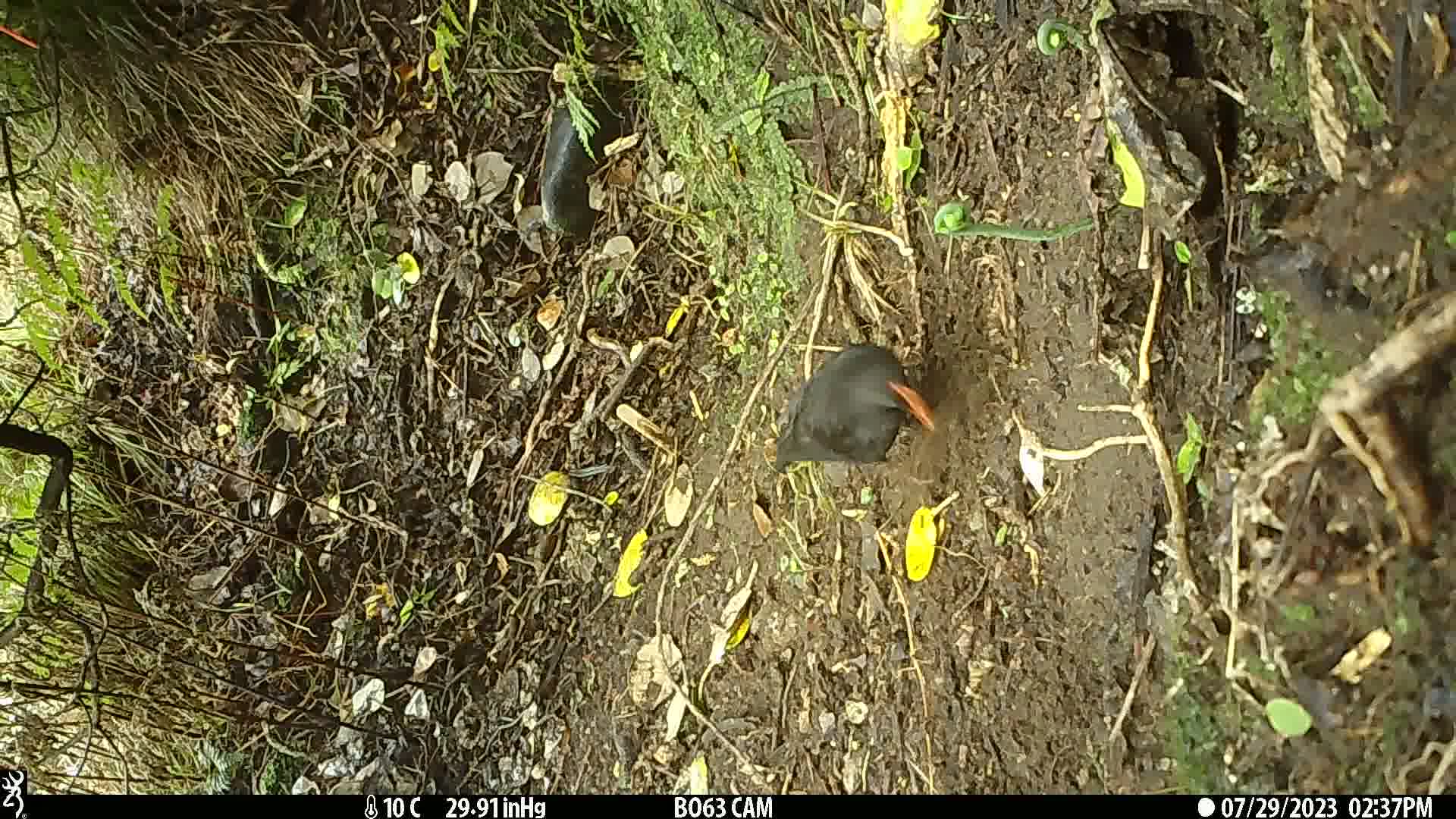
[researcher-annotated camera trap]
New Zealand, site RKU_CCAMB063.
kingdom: Animalia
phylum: Chordata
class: Aves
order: Passeriformes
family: Turdidae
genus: Turdus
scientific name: Turdus merula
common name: eurasian blackbird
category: blackbird